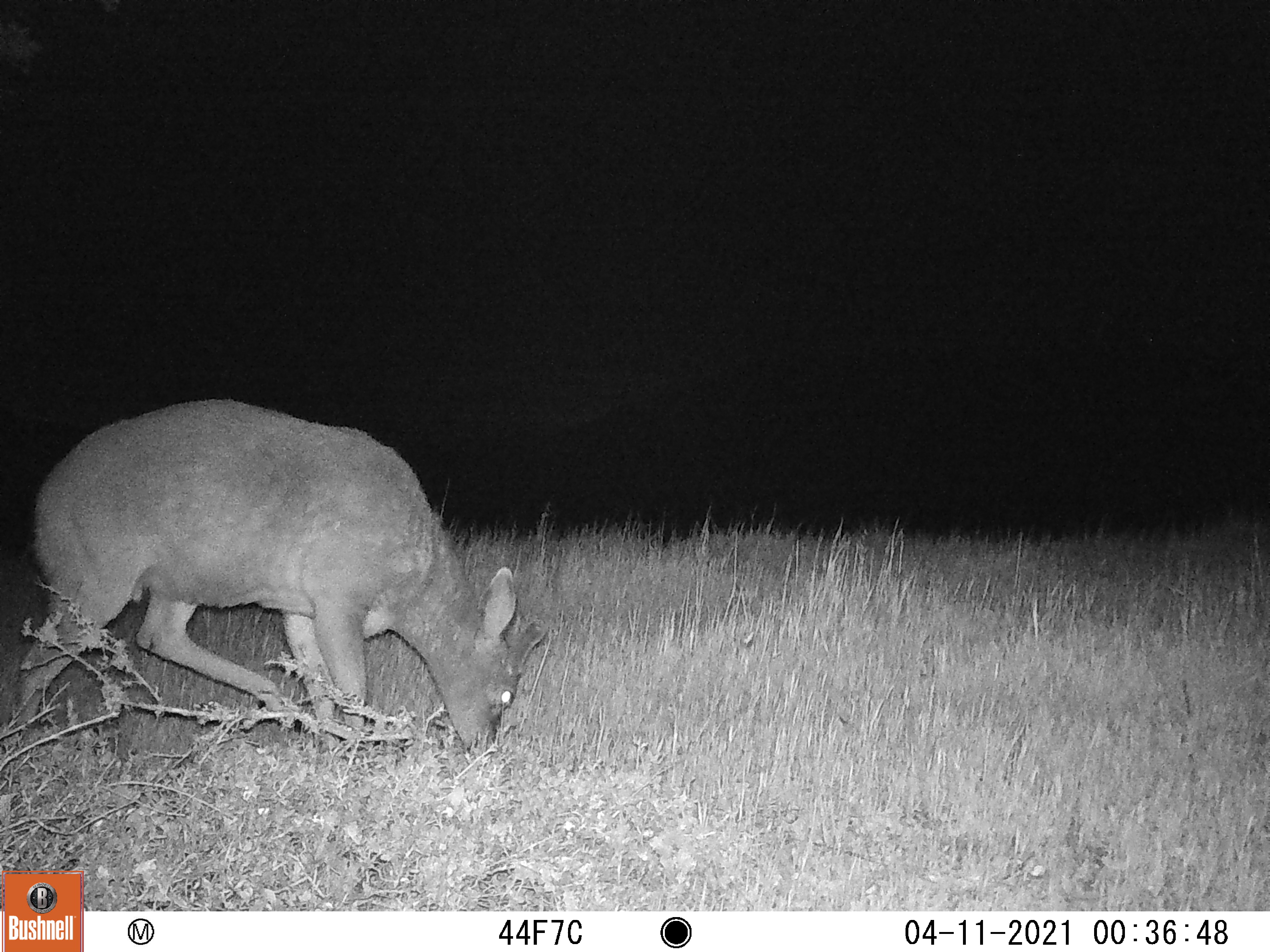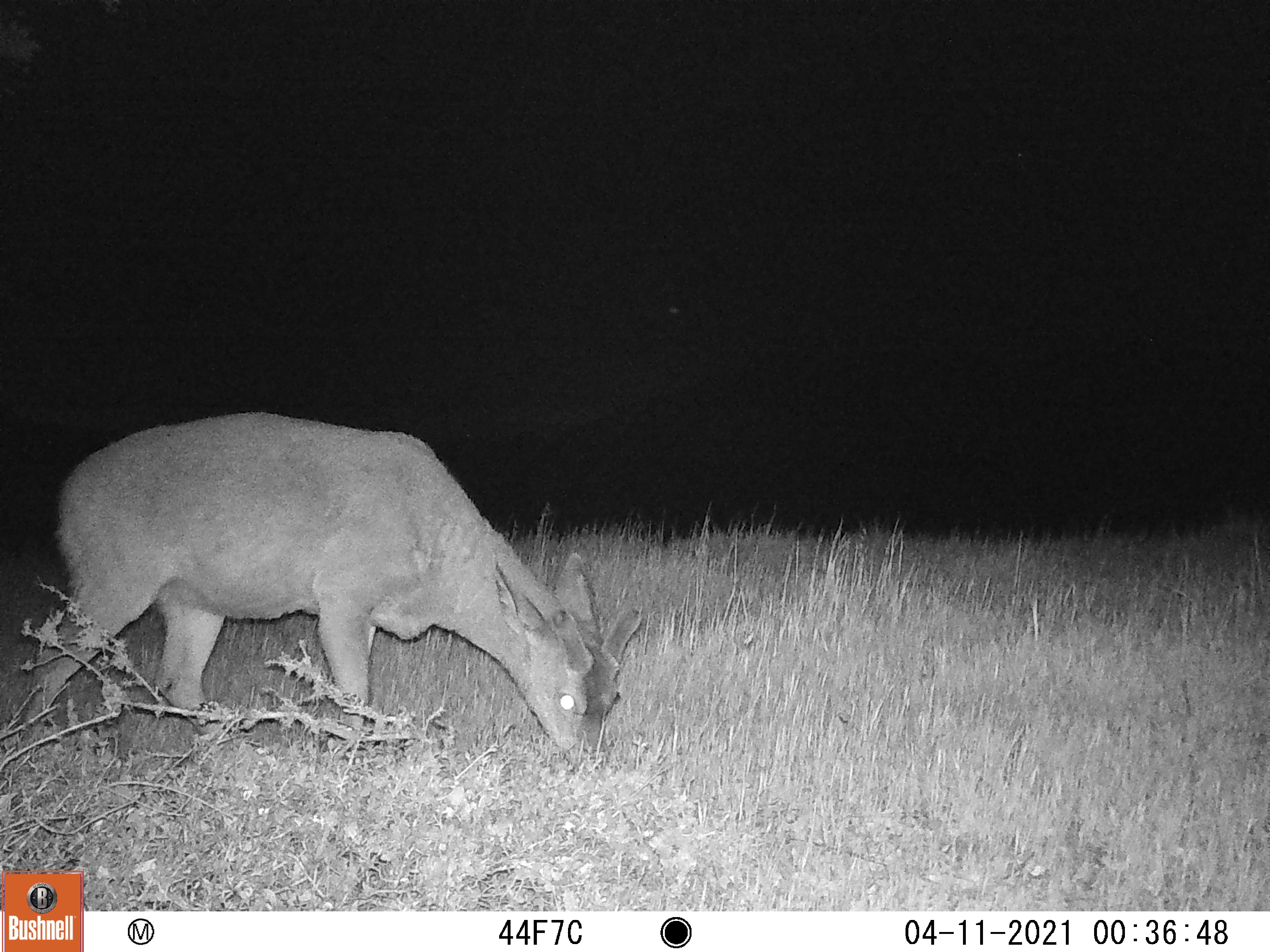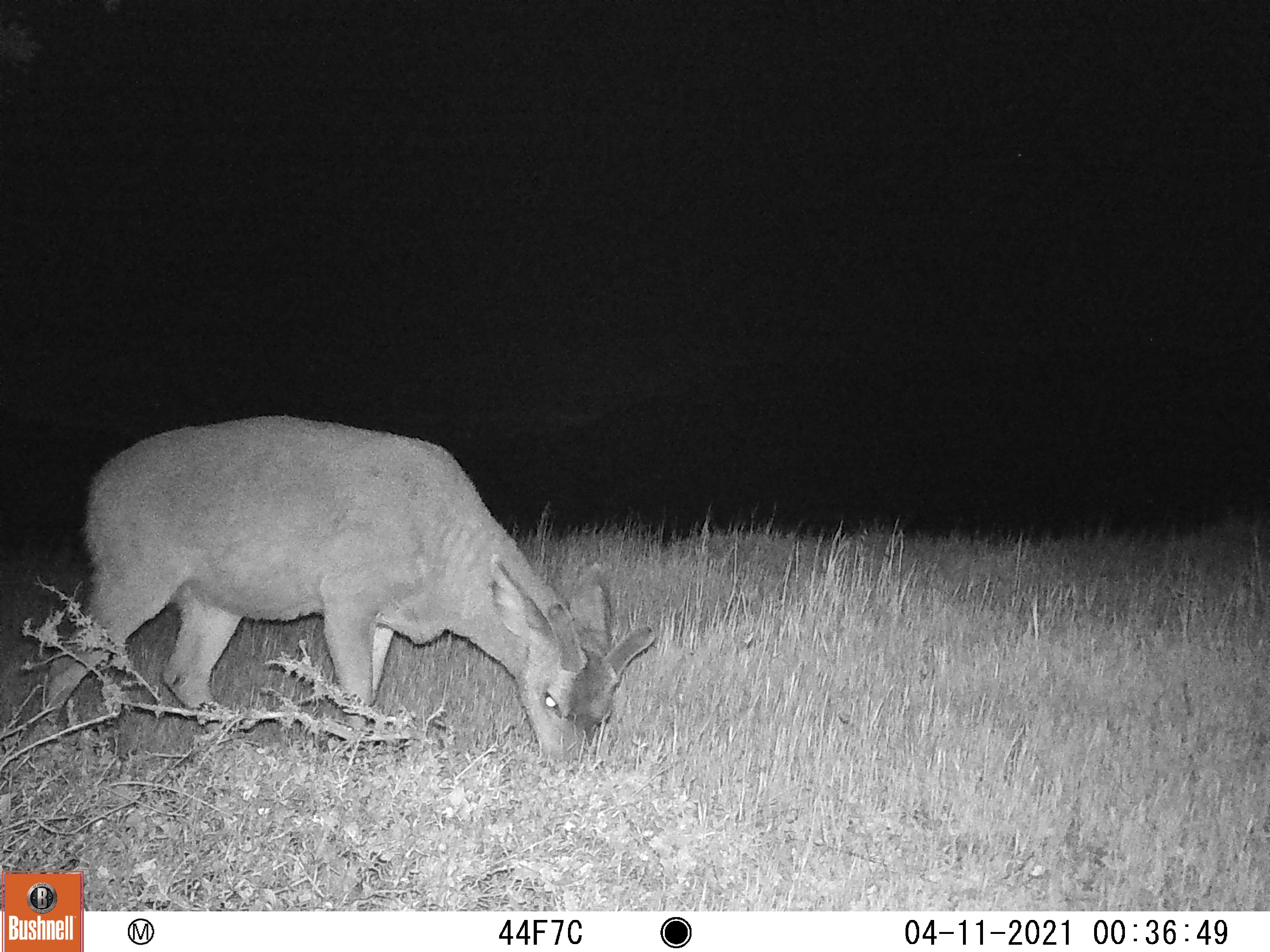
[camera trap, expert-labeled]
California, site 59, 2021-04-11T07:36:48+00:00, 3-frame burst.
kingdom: Animalia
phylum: Chordata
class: Mammalia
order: Artiodactyla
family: Cervidae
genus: Odocoileus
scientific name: Odocoileus hemionus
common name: mule deer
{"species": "mule deer (Odocoileus hemionus)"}